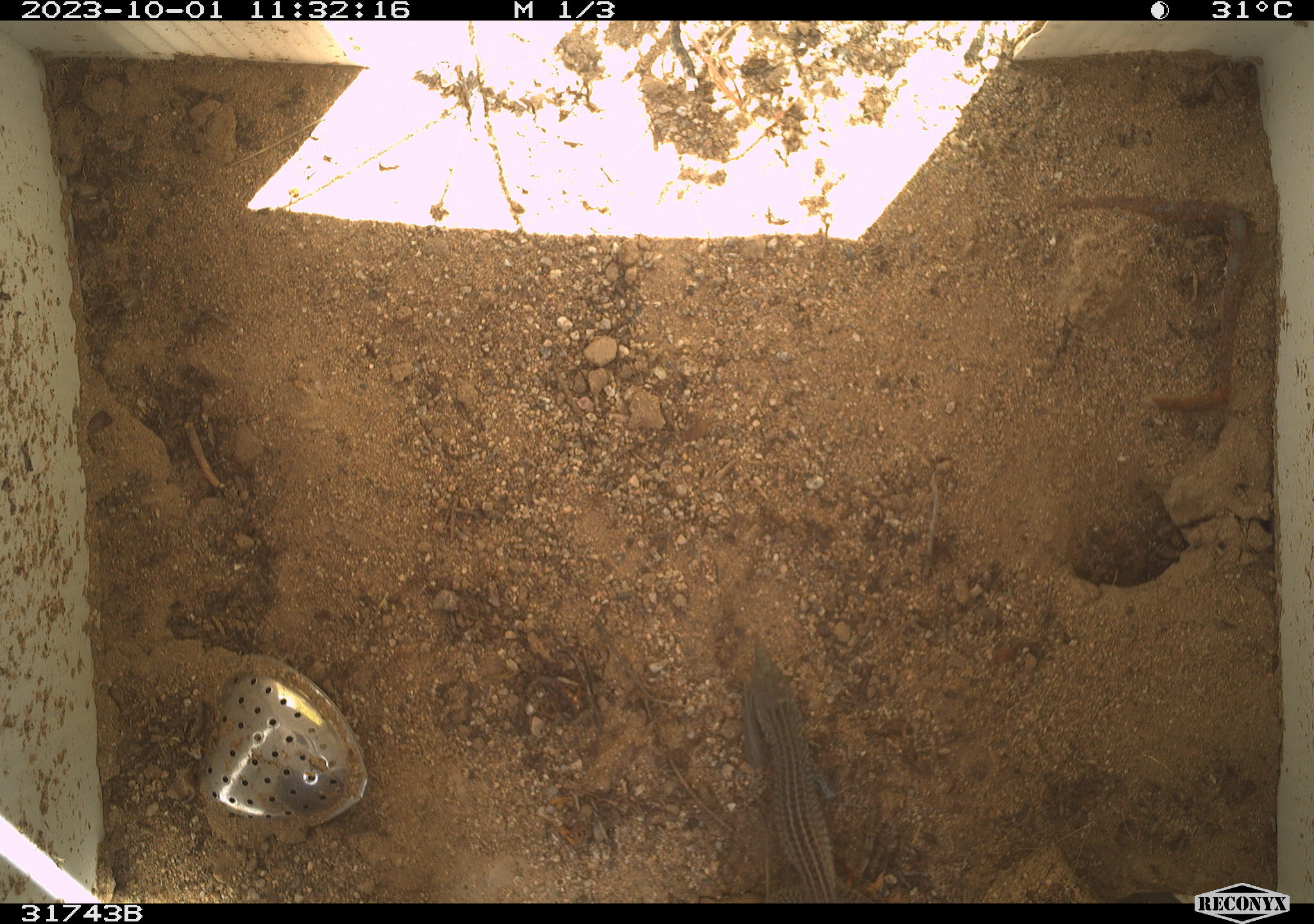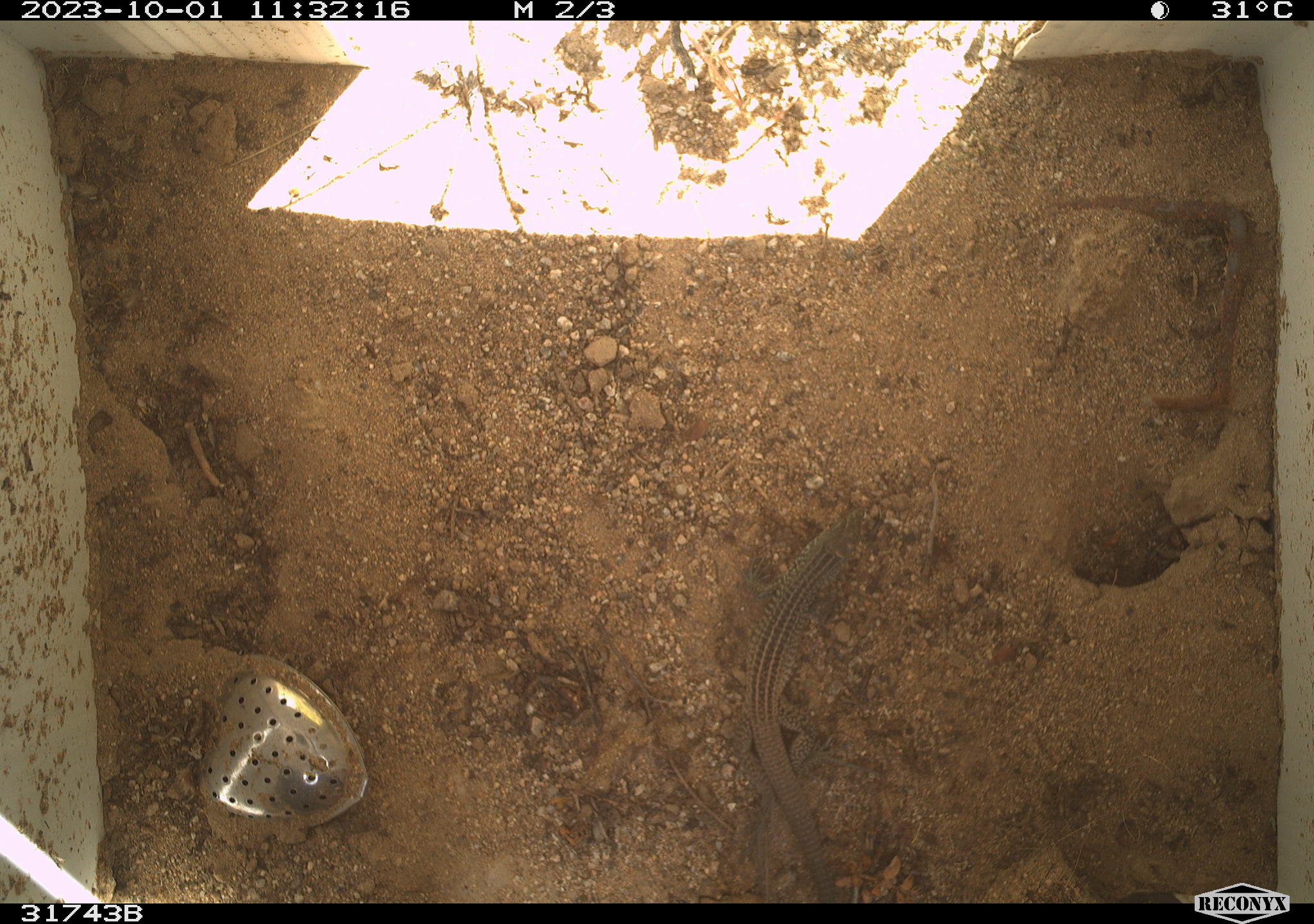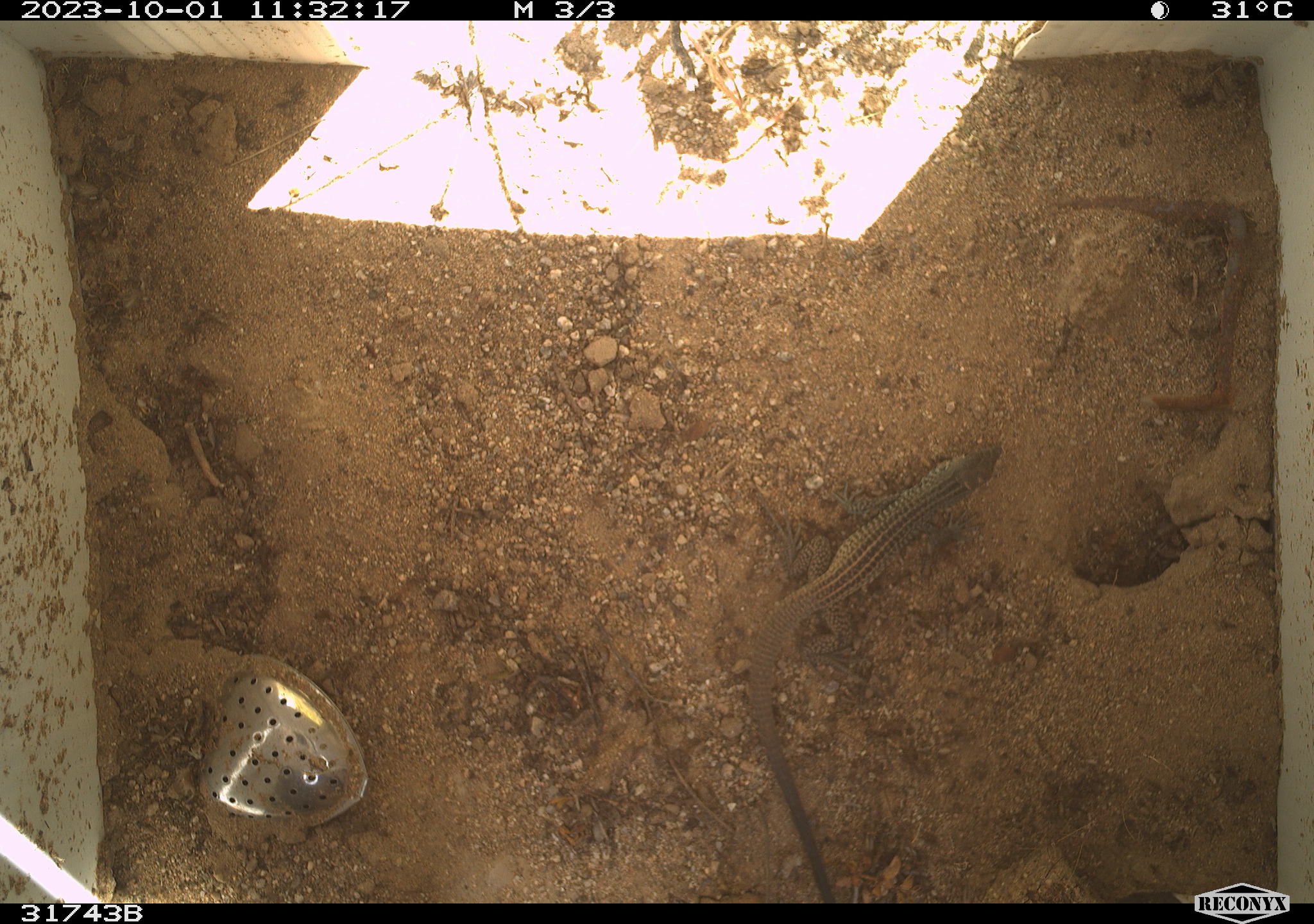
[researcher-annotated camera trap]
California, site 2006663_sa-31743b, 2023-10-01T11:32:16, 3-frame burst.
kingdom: Animalia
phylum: Chordata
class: Reptilia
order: Squamata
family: Teiidae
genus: Aspidoscelis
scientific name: Aspidoscelis tigris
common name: western whiptail